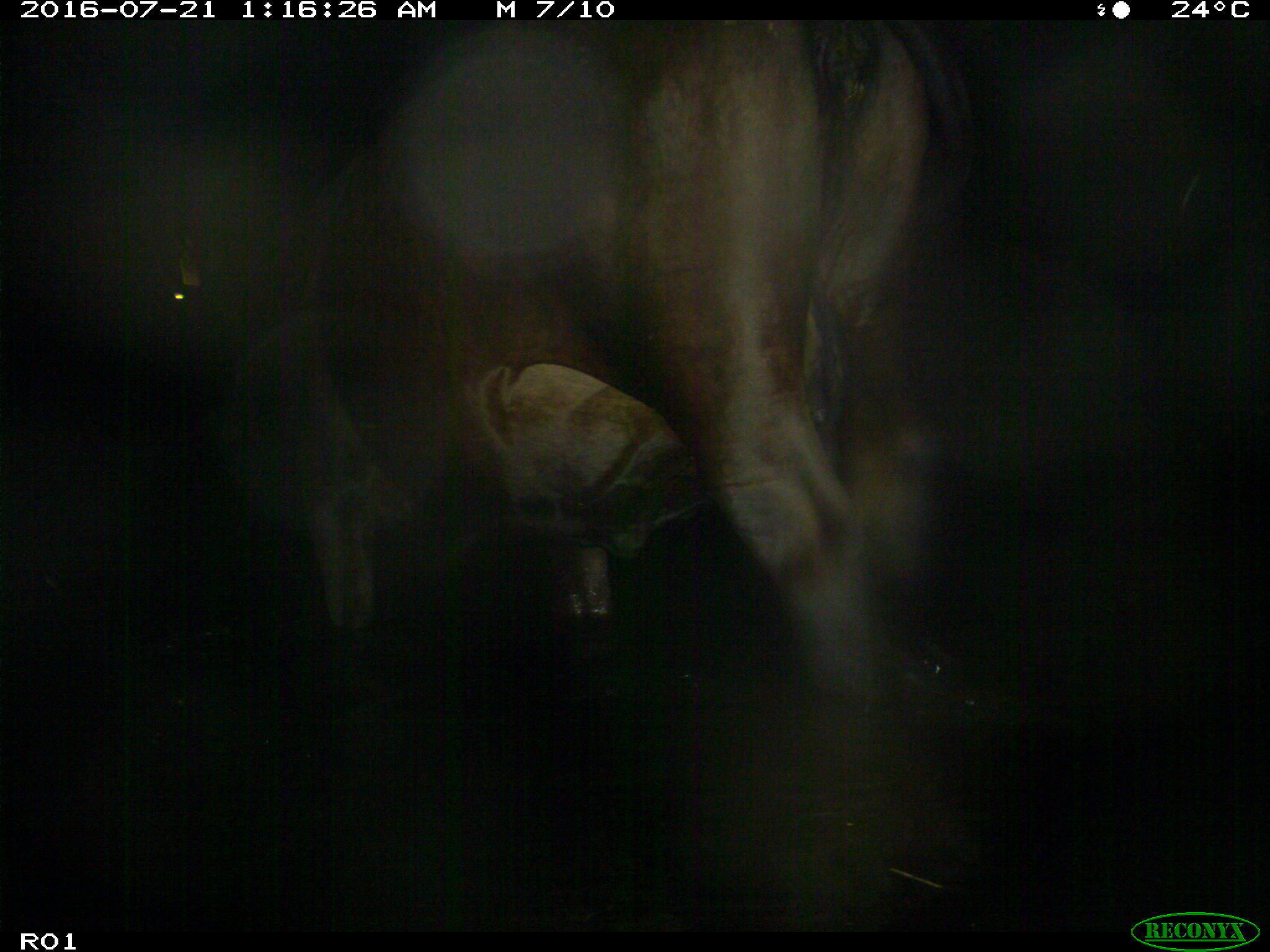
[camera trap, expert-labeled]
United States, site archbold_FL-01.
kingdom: Animalia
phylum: Chordata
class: Mammalia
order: Artiodactyla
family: Bovidae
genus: Bos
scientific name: Bos taurus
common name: domestic cow